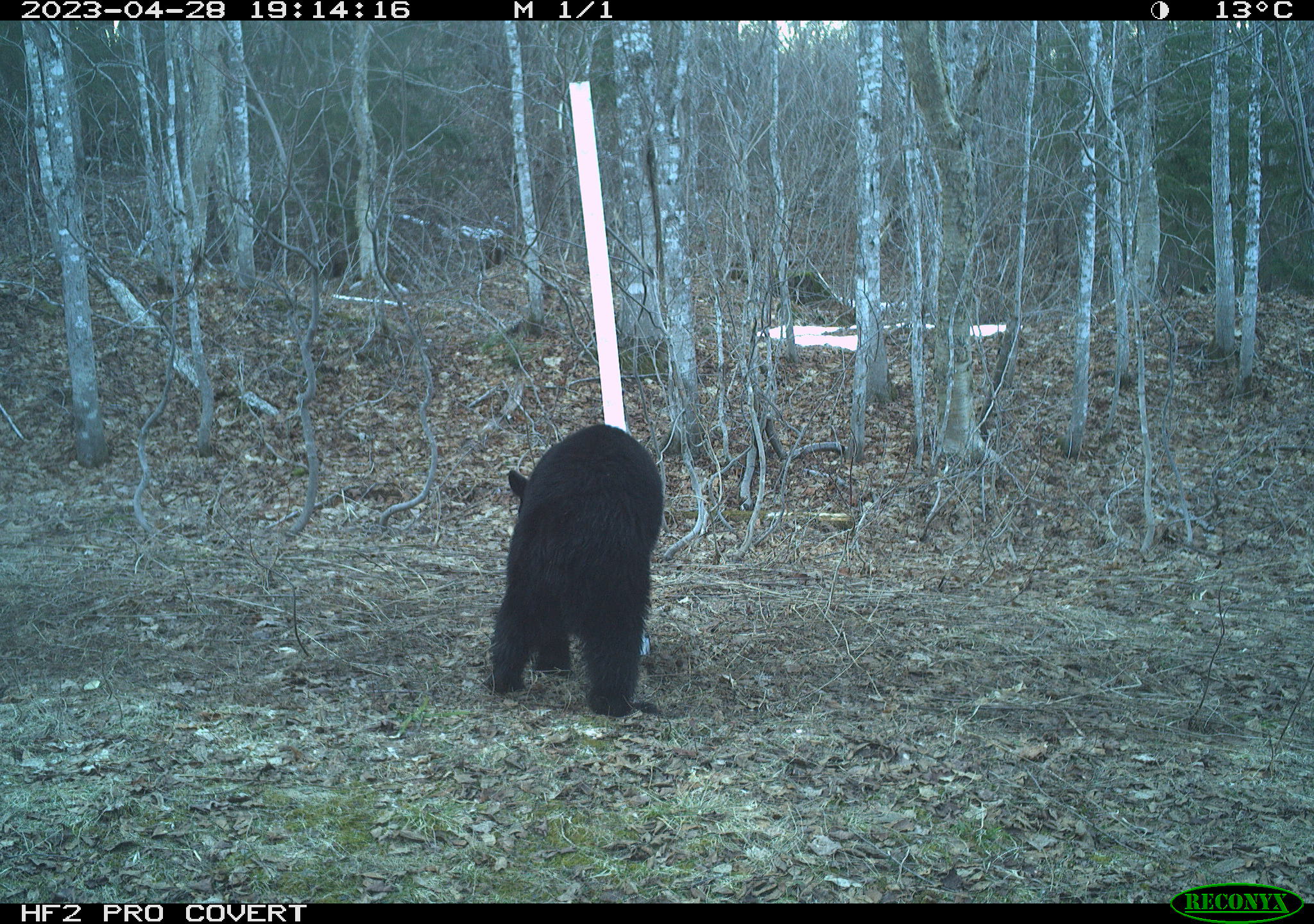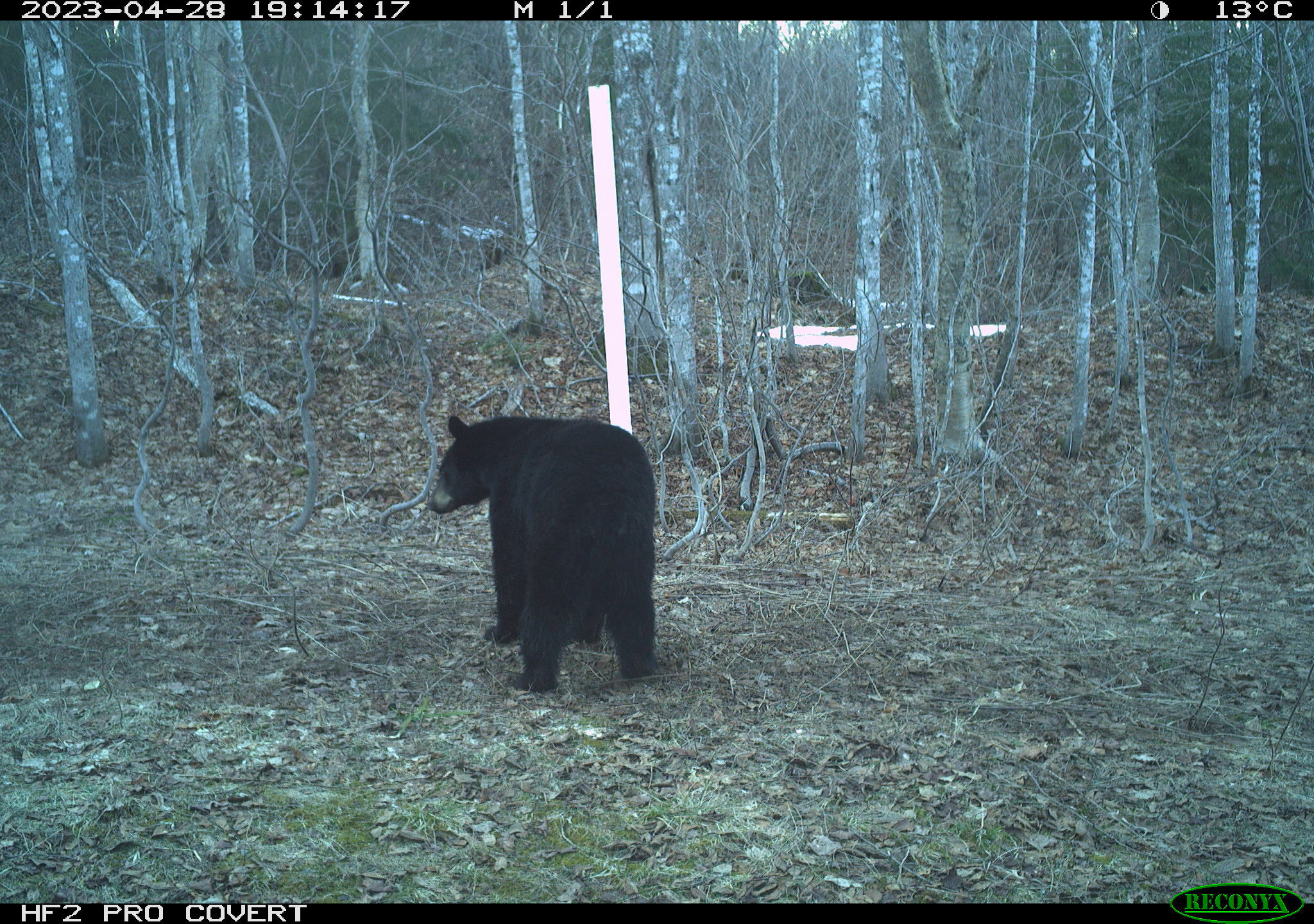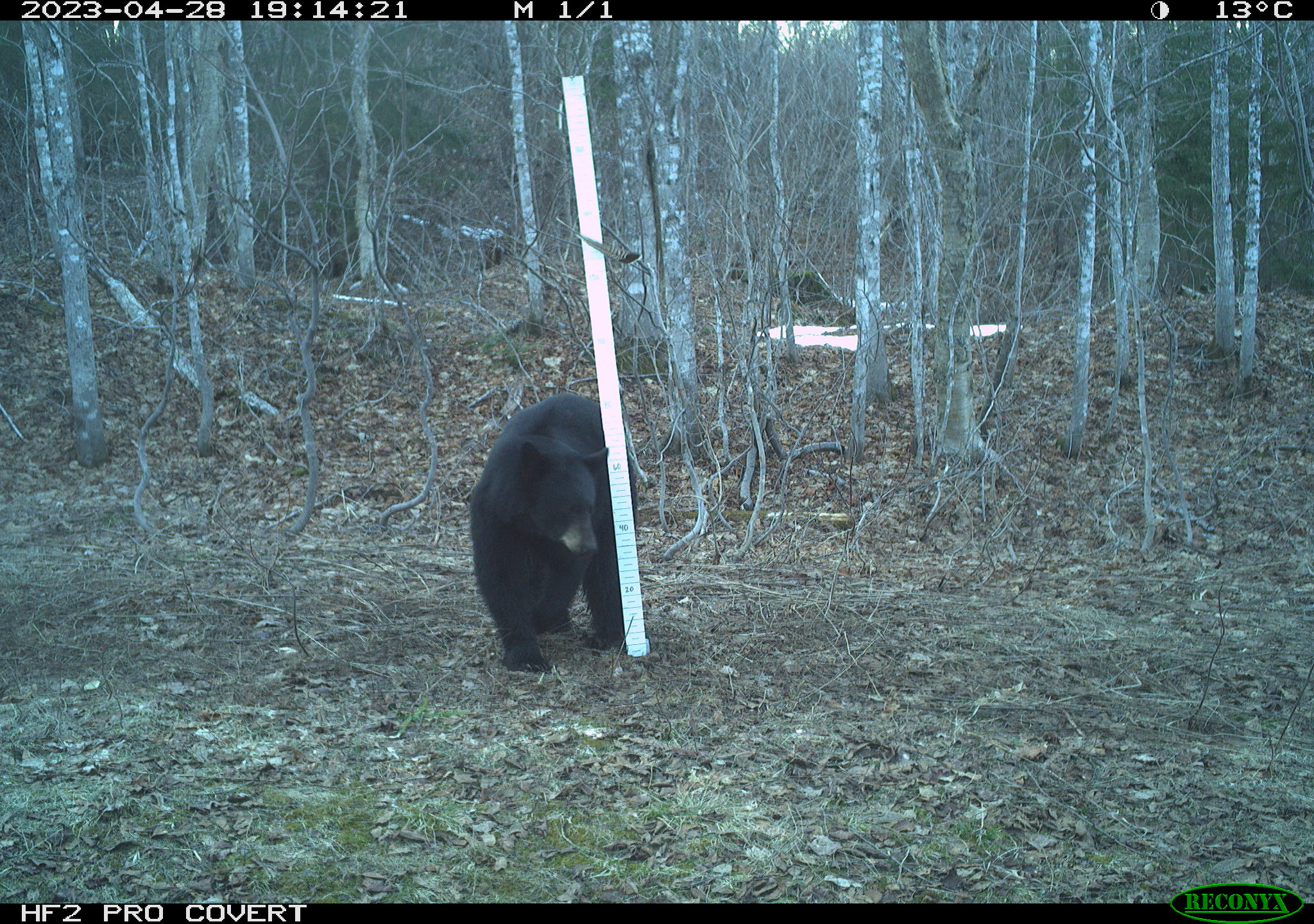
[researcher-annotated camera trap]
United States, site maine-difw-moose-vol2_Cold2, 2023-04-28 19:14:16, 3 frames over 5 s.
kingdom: Animalia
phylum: Chordata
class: Mammalia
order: Carnivora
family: Ursidae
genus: Ursus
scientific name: Ursus americanus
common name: black bear